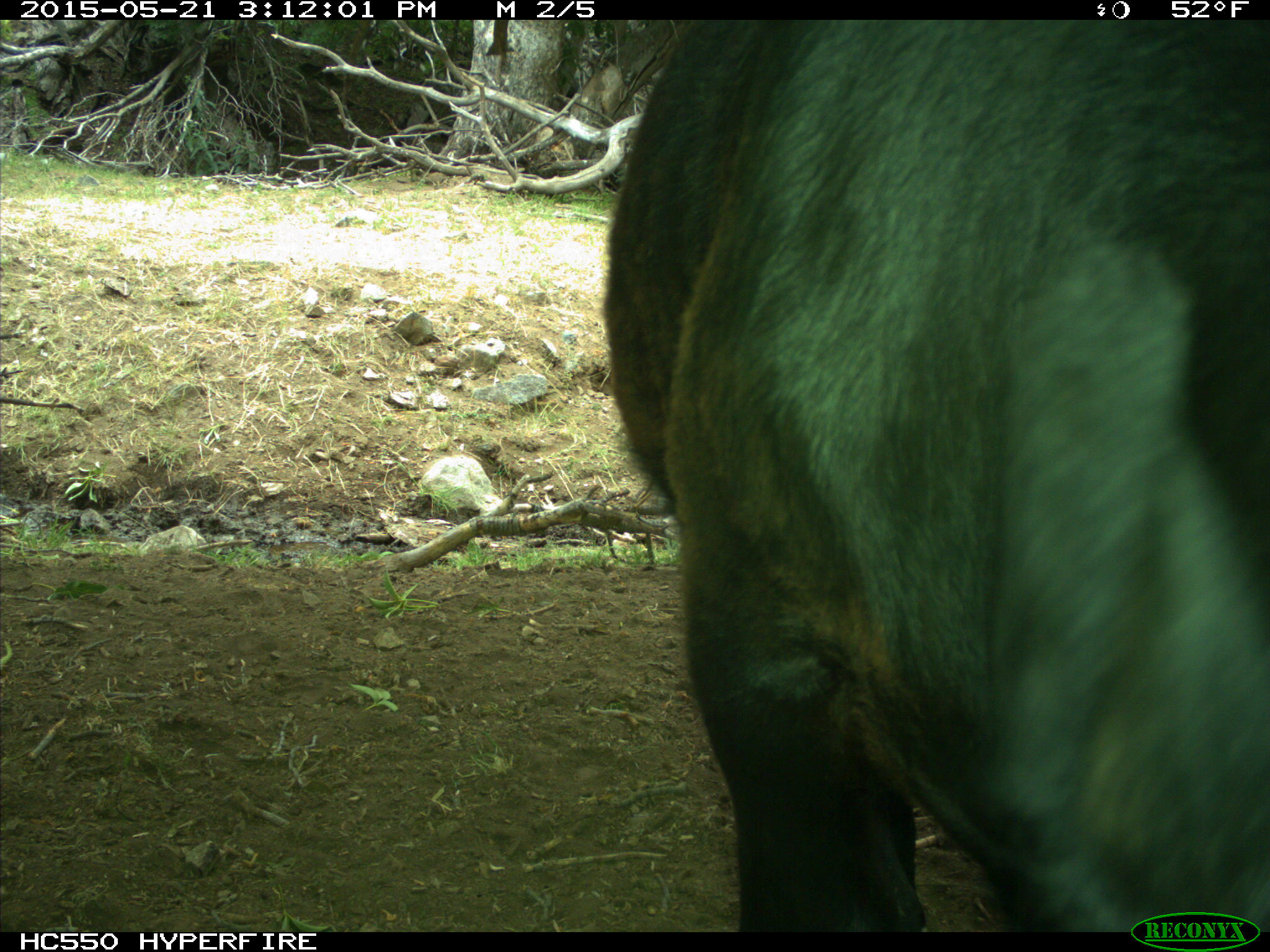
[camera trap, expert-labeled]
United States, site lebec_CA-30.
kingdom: Animalia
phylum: Chordata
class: Mammalia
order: Artiodactyla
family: Bovidae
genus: Bos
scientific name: Bos taurus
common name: domestic cow